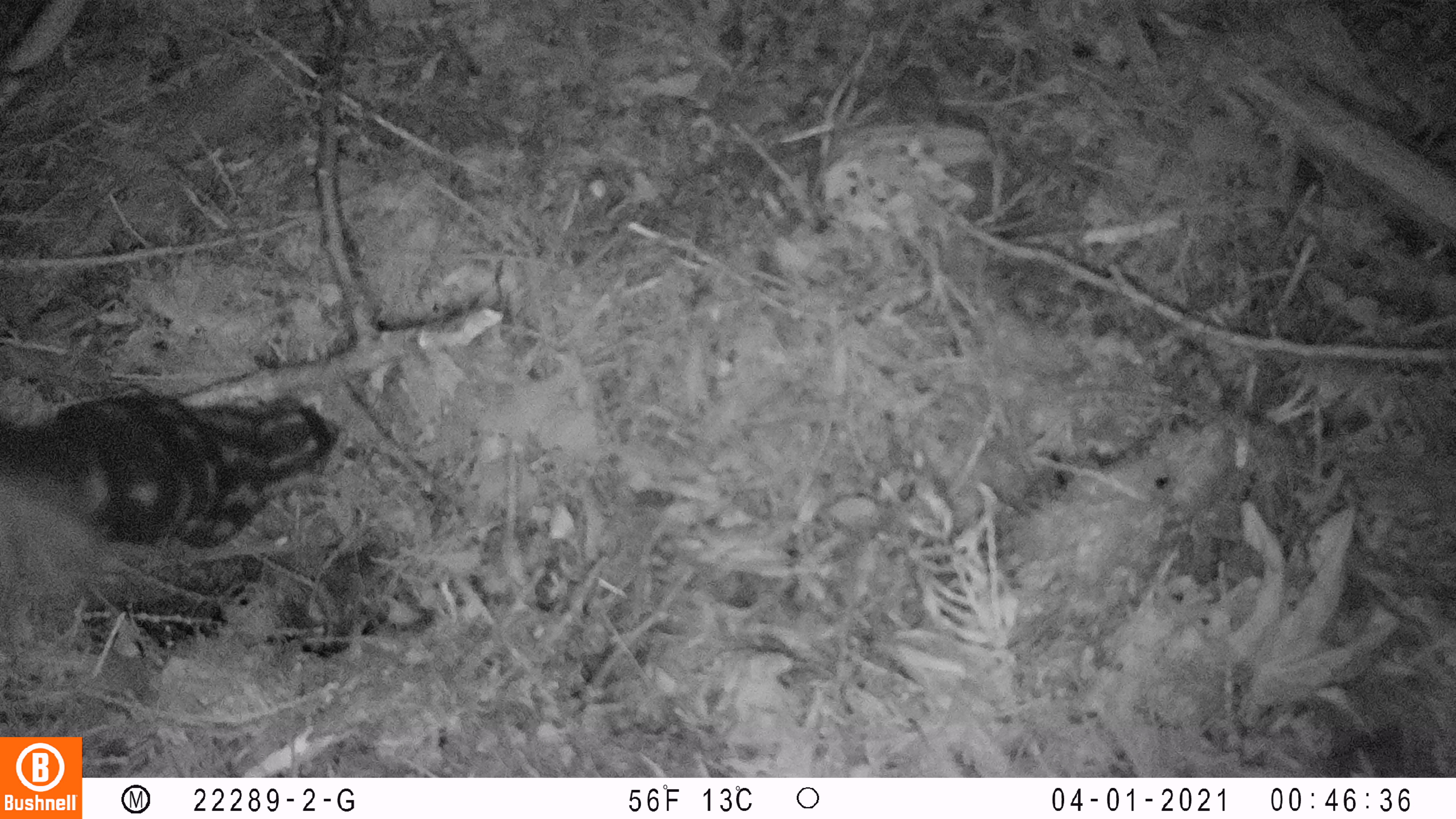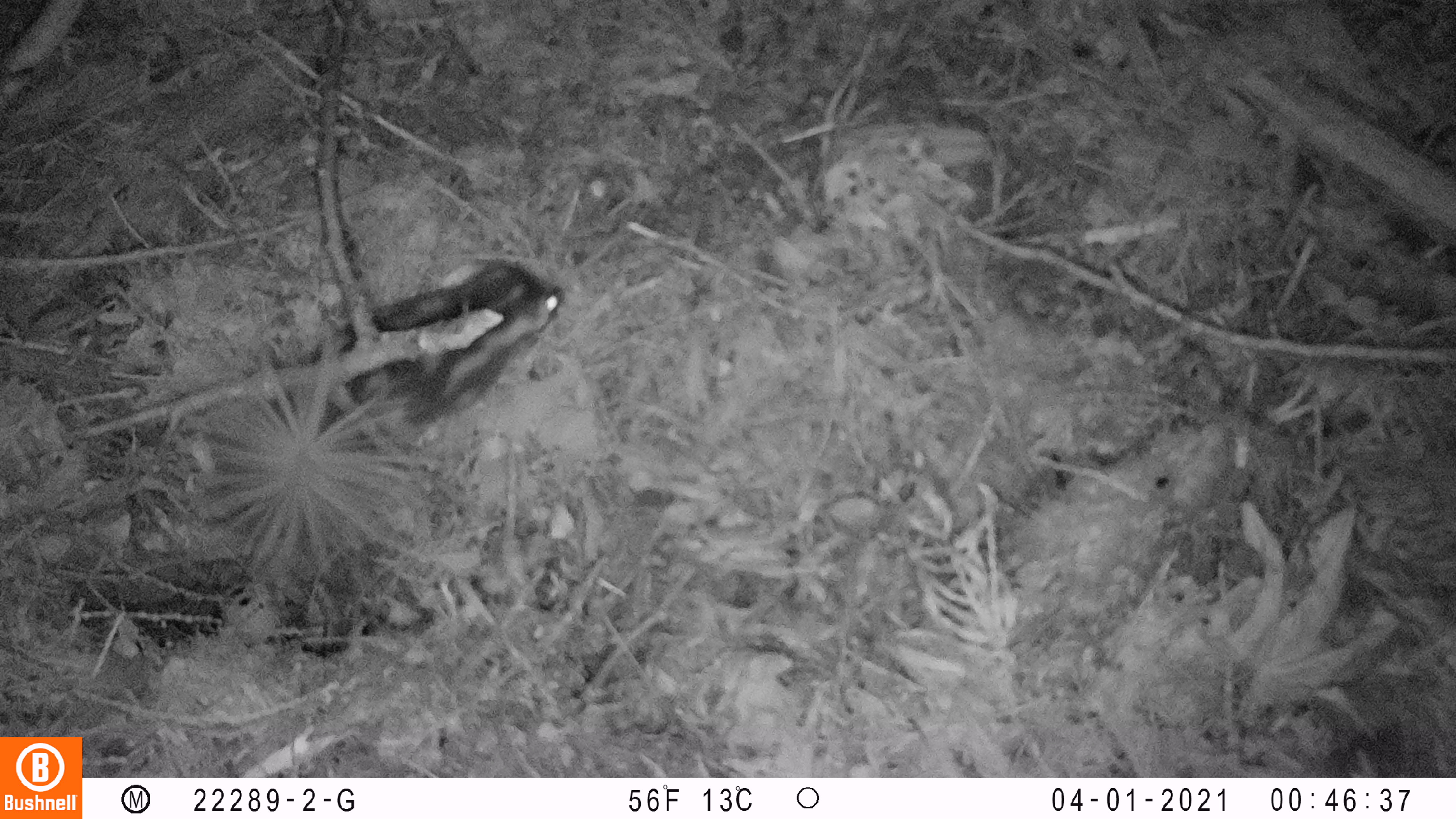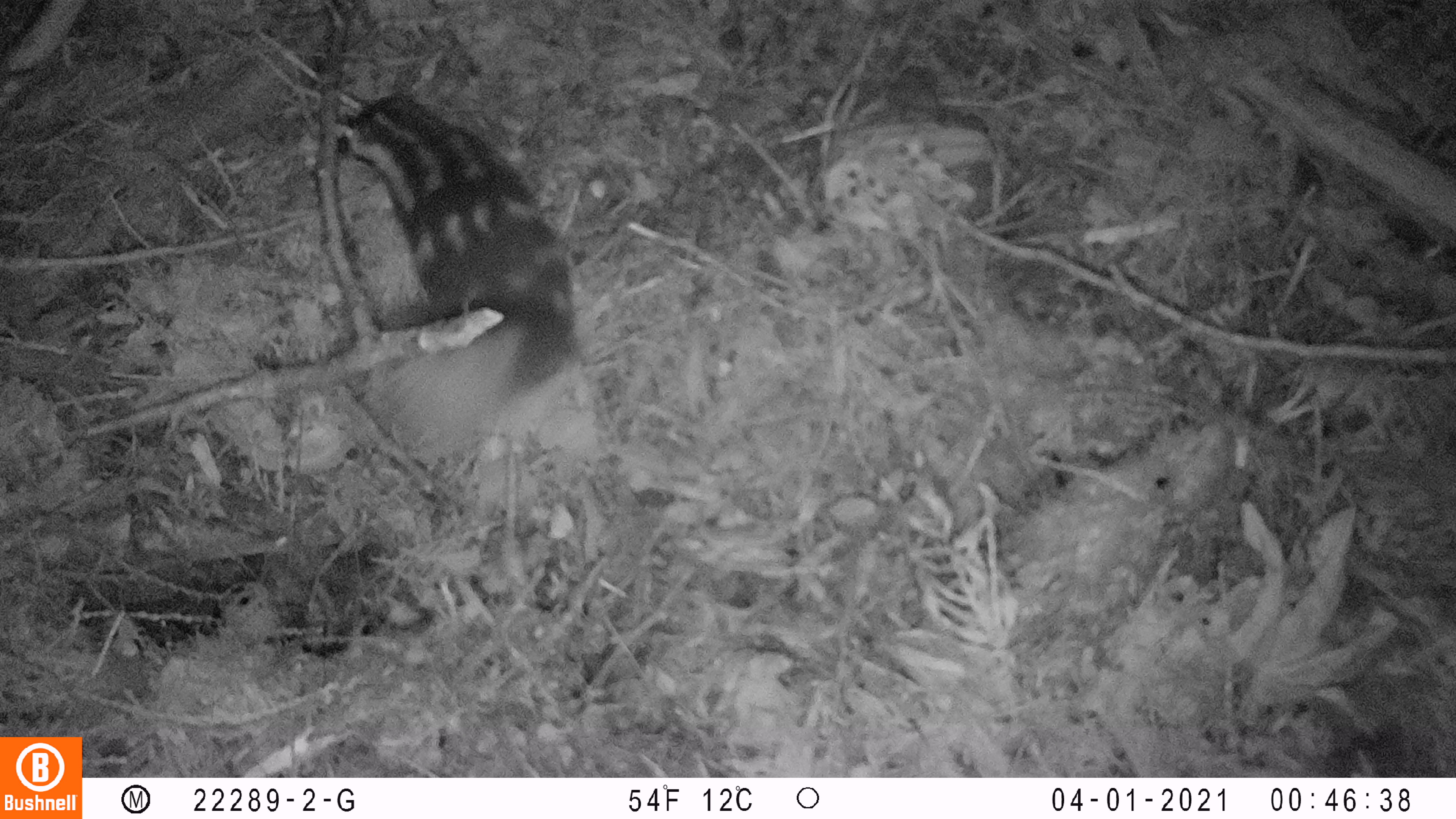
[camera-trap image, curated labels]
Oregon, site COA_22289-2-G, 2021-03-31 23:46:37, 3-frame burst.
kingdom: Animalia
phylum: Chordata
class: Mammalia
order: Carnivora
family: Mephitidae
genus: Spilogale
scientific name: Spilogale gracilis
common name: western spotted skunk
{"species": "western spotted skunk (Spilogale gracilis)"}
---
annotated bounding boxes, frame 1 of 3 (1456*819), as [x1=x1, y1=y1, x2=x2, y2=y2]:
western spotted skunk: [x1=1, y1=379, x2=351, y2=593]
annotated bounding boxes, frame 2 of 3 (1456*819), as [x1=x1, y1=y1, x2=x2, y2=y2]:
western spotted skunk: [x1=195, y1=259, x2=569, y2=582]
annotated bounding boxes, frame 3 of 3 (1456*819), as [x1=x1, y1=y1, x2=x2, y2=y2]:
western spotted skunk: [x1=330, y1=82, x2=588, y2=460]